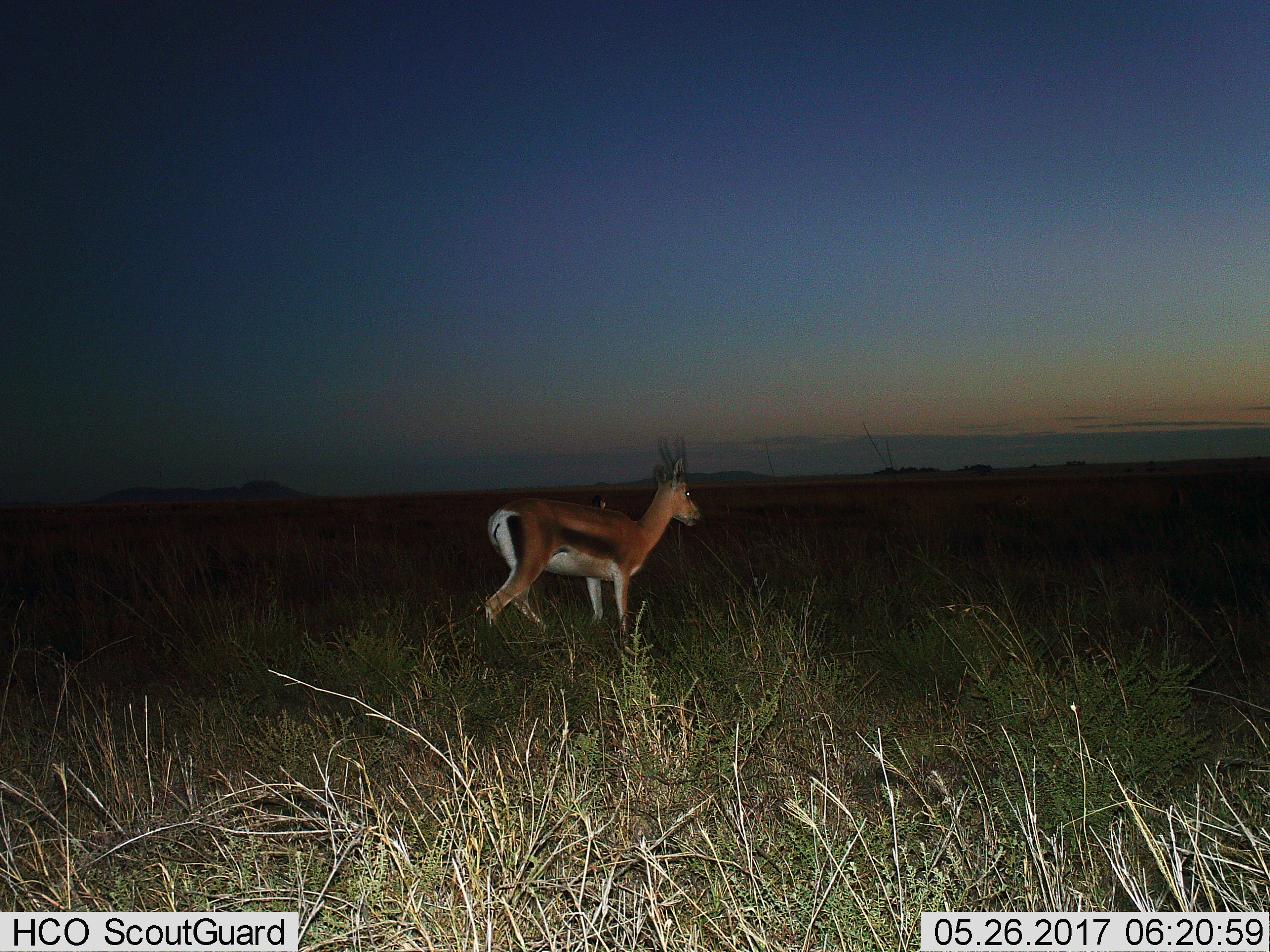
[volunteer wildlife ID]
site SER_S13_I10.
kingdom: Animalia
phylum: Chordata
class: Mammalia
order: Artiodactyla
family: Bovidae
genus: Eudorcas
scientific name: Eudorcas thomsonii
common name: thomson's gazelle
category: gazellethomsons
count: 1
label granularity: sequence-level